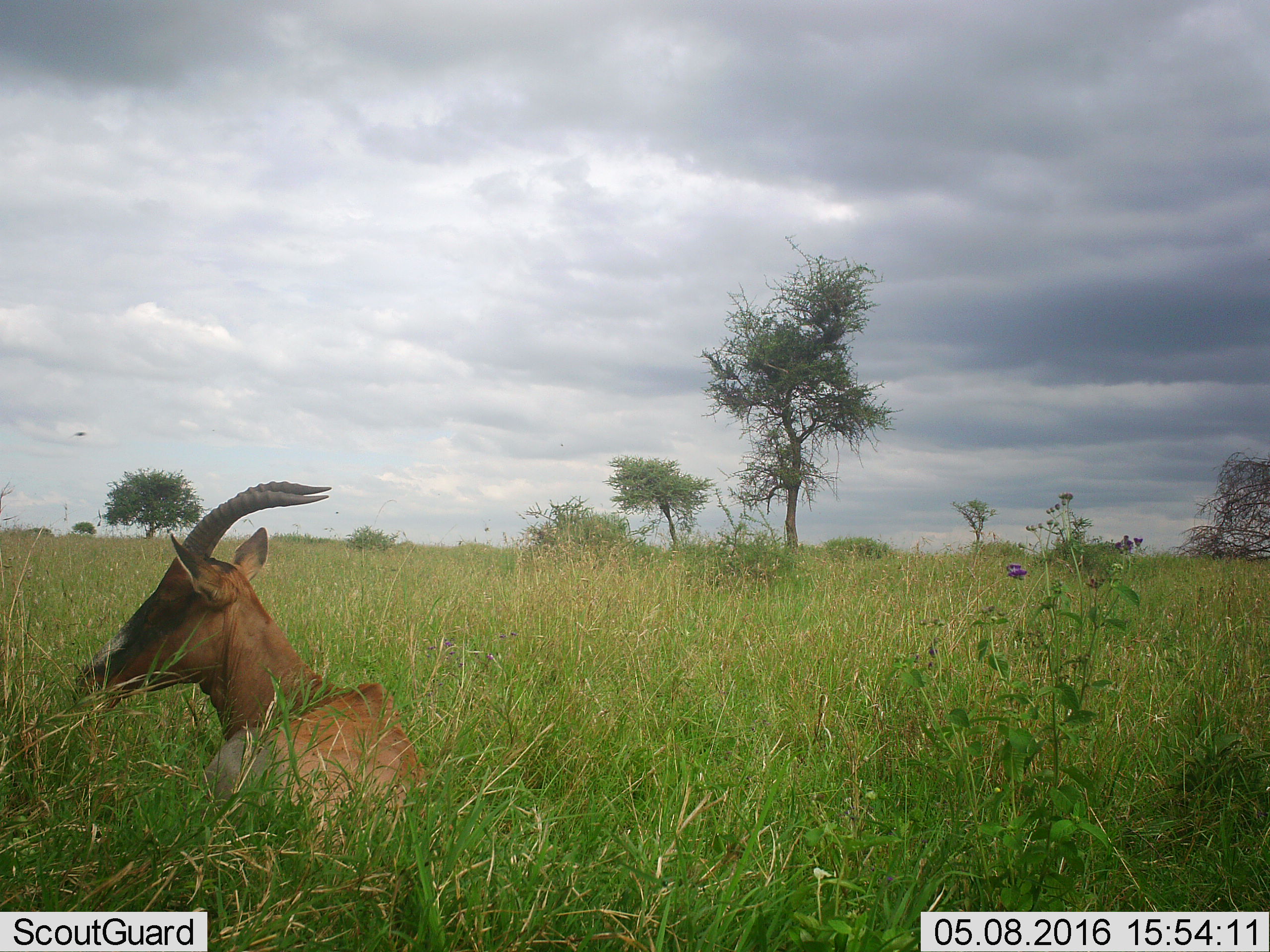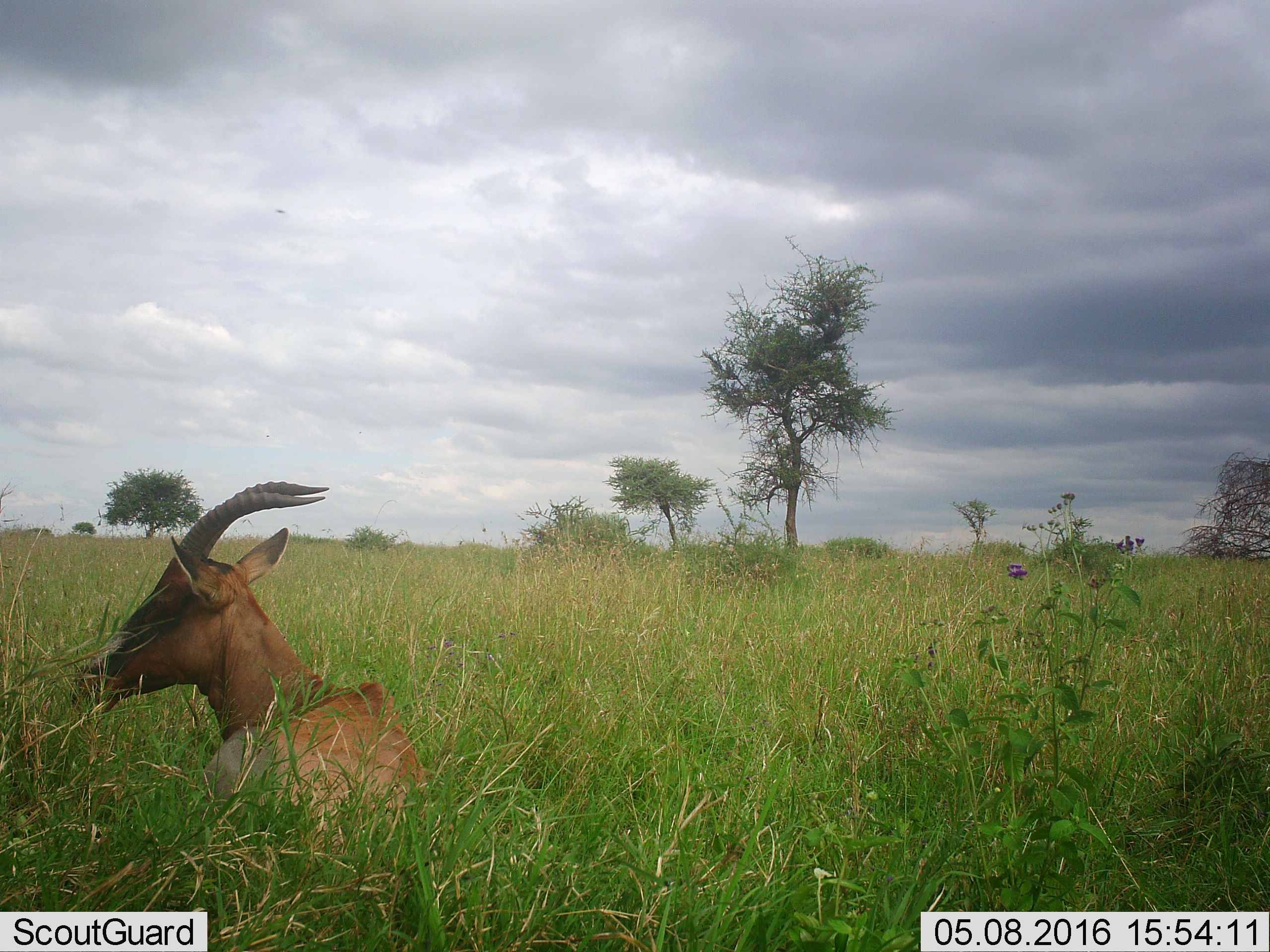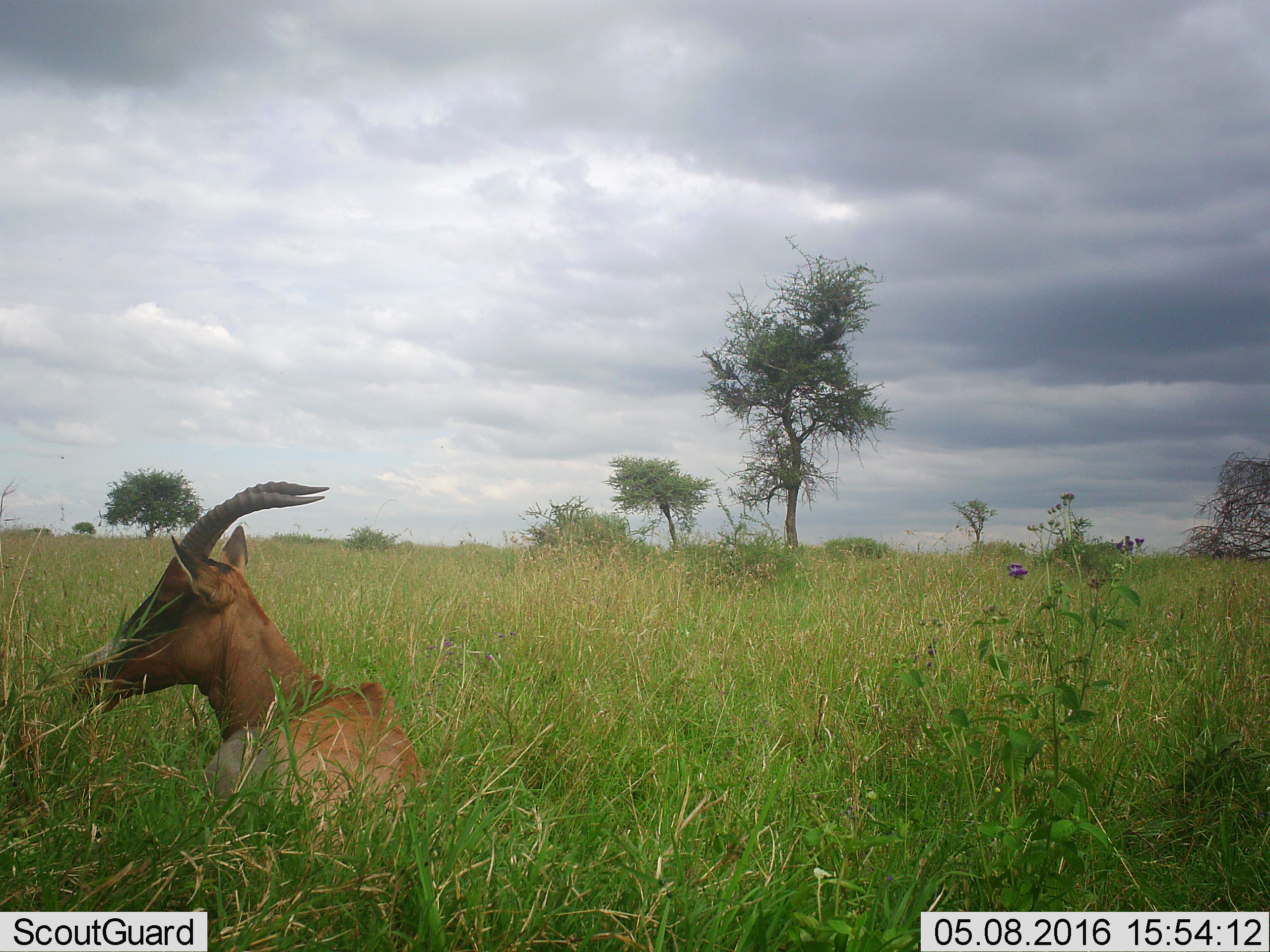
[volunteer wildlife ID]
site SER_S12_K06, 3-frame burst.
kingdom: Animalia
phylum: Chordata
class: Mammalia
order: Artiodactyla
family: Bovidae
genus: Damaliscus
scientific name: Damaliscus lunatus jimela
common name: topi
Topi (Damaliscus lunatus jimela), count 1. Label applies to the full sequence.